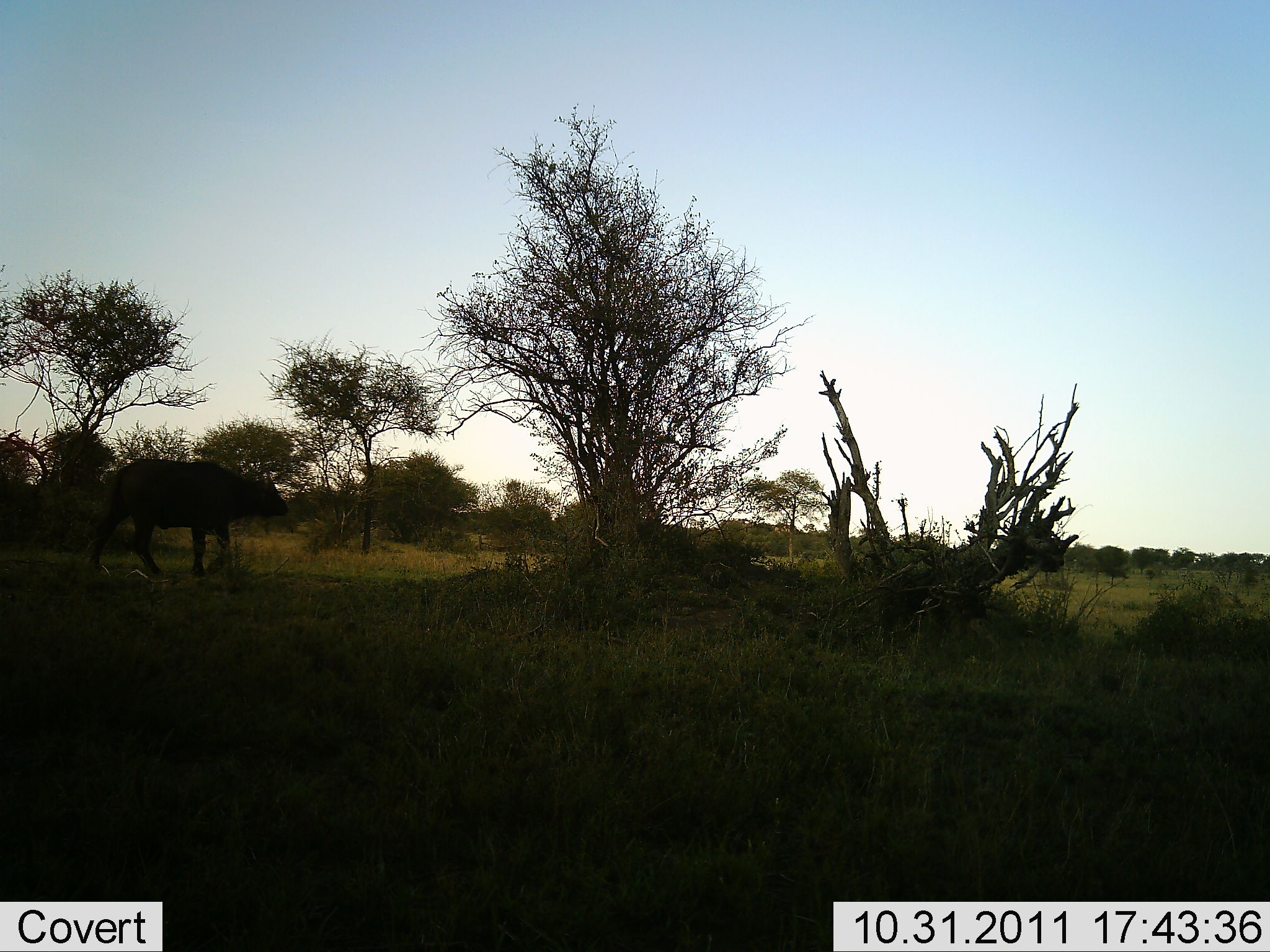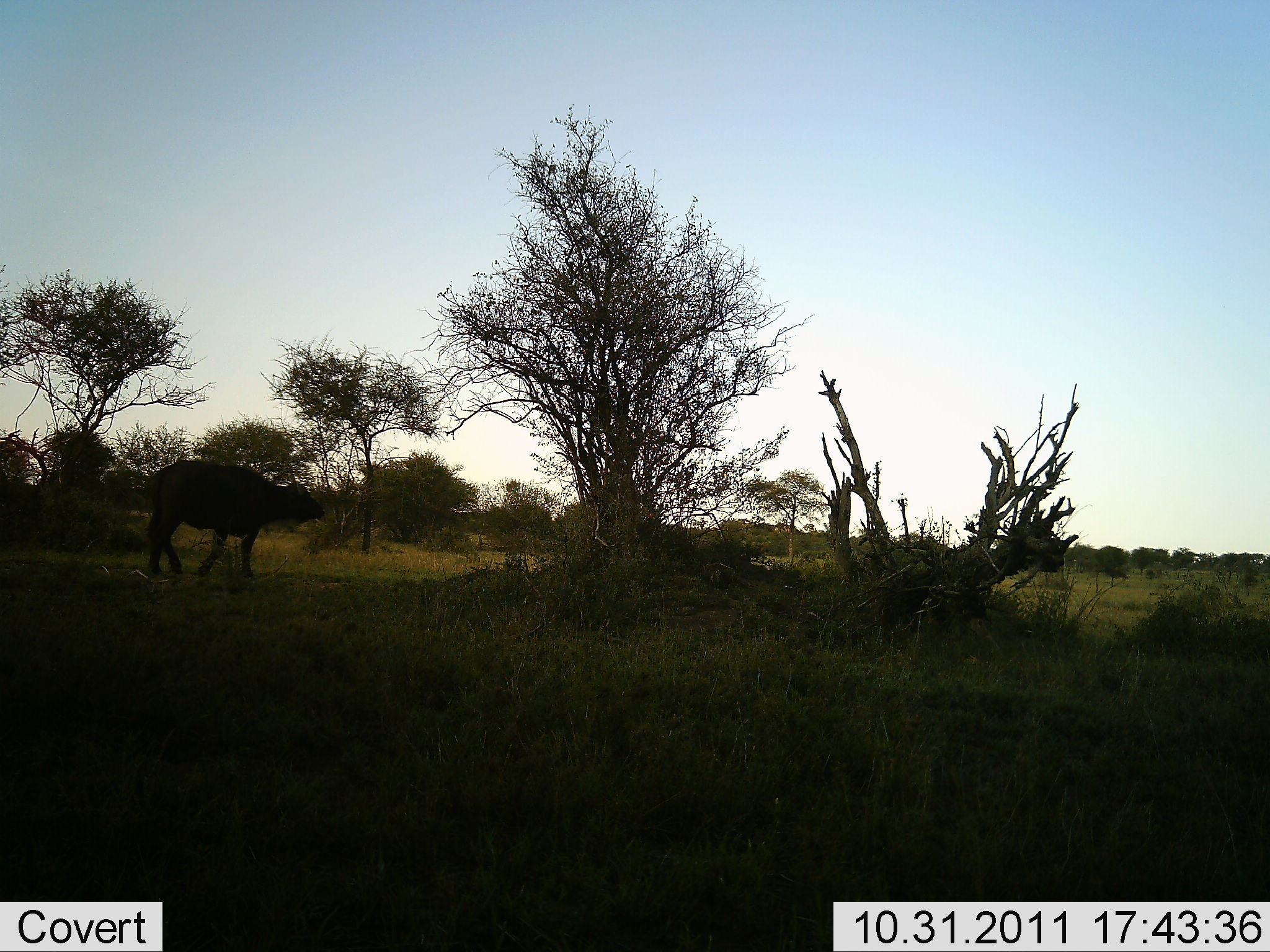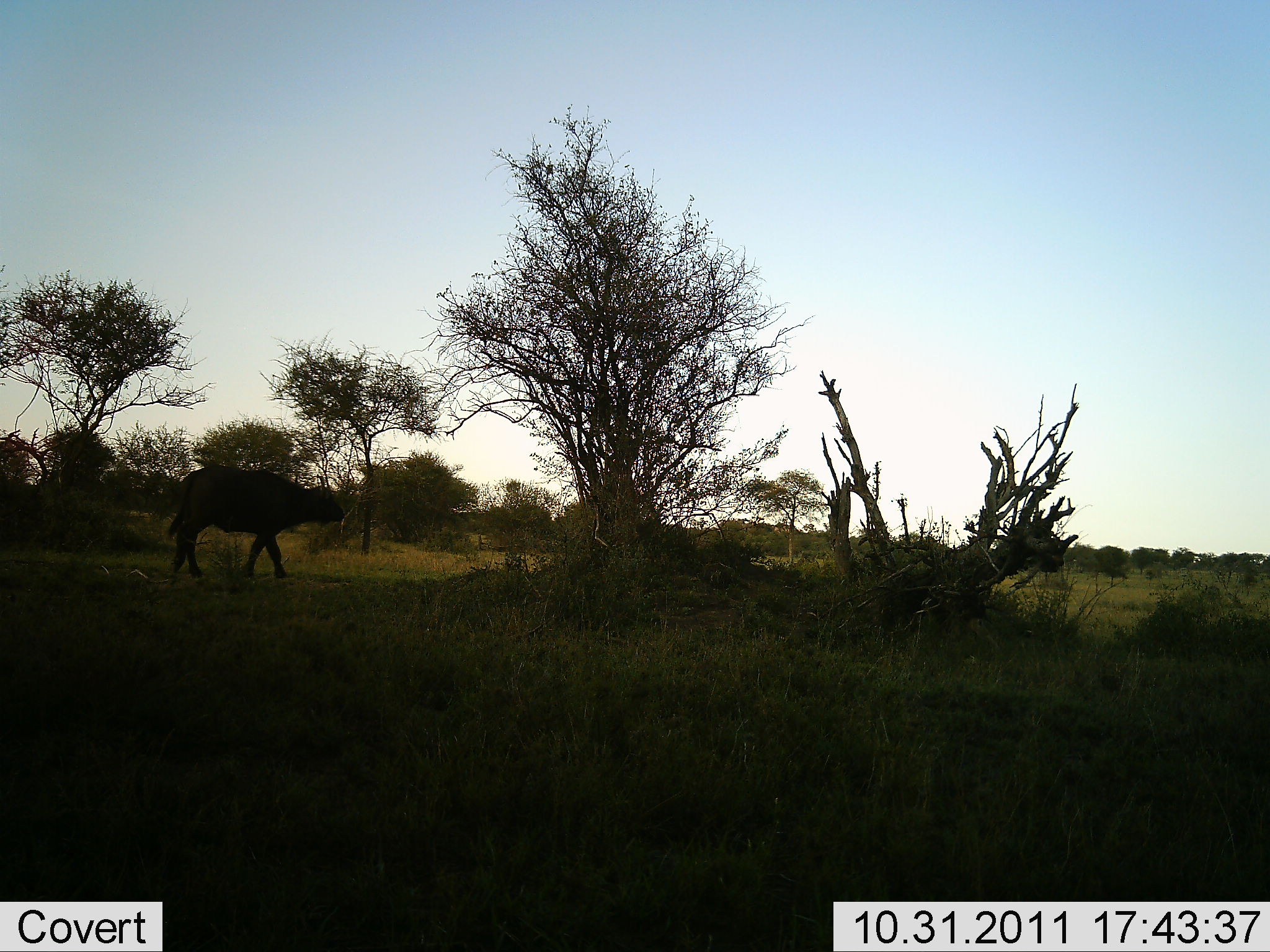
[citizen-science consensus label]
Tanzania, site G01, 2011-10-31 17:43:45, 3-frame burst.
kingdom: Animalia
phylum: Chordata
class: Mammalia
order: Artiodactyla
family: Bovidae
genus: Syncerus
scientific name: Syncerus caffer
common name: cape buffalo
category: buffalo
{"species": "buffalo (cape buffalo) (Syncerus caffer)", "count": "1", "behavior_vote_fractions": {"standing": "9%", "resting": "0%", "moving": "91%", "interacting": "0%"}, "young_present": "0%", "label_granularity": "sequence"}